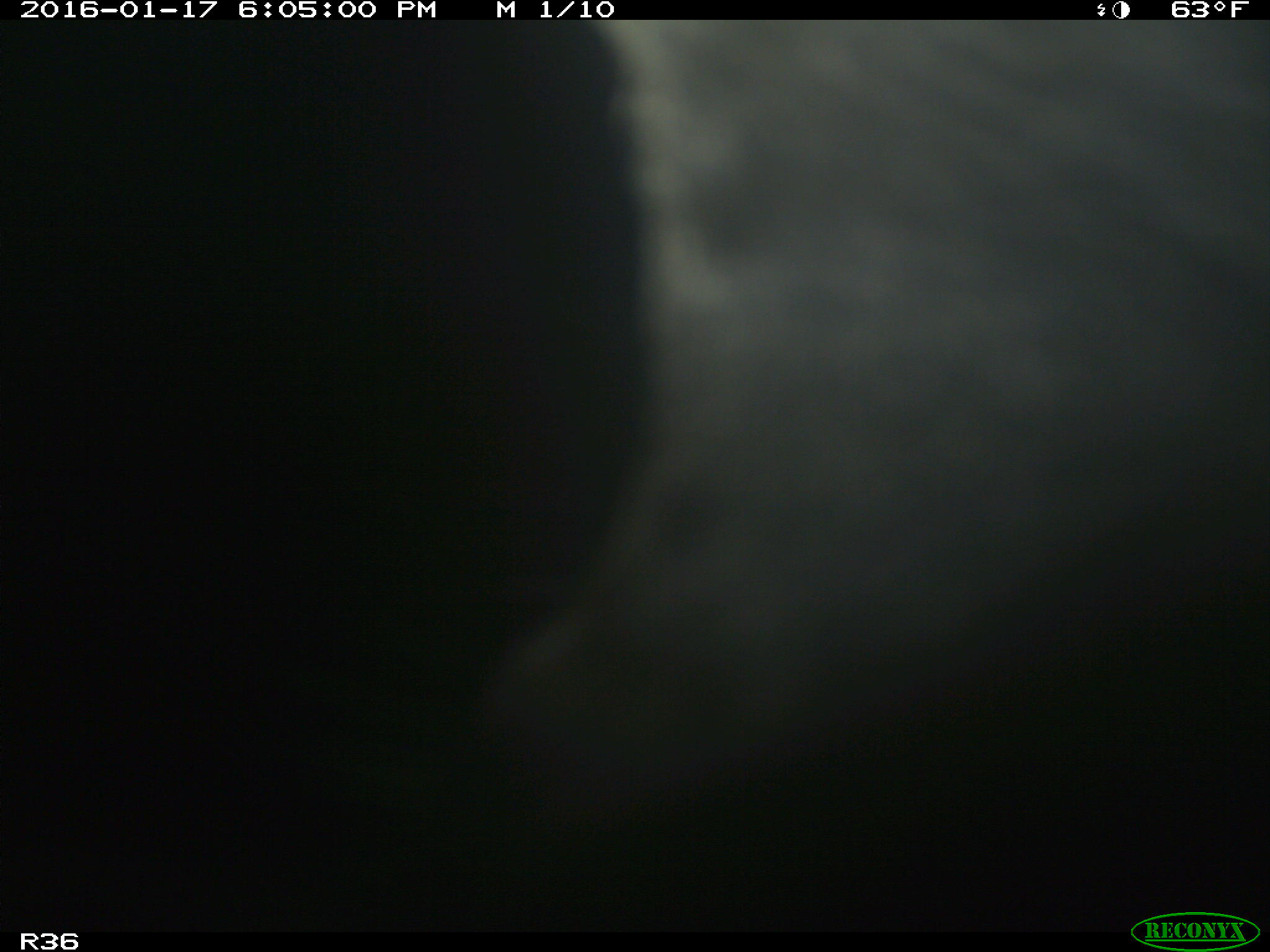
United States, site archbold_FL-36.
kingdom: Animalia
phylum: Chordata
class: Mammalia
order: Artiodactyla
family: Bovidae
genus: Bos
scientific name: Bos taurus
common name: domestic cow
Bos taurus (domestic cow).